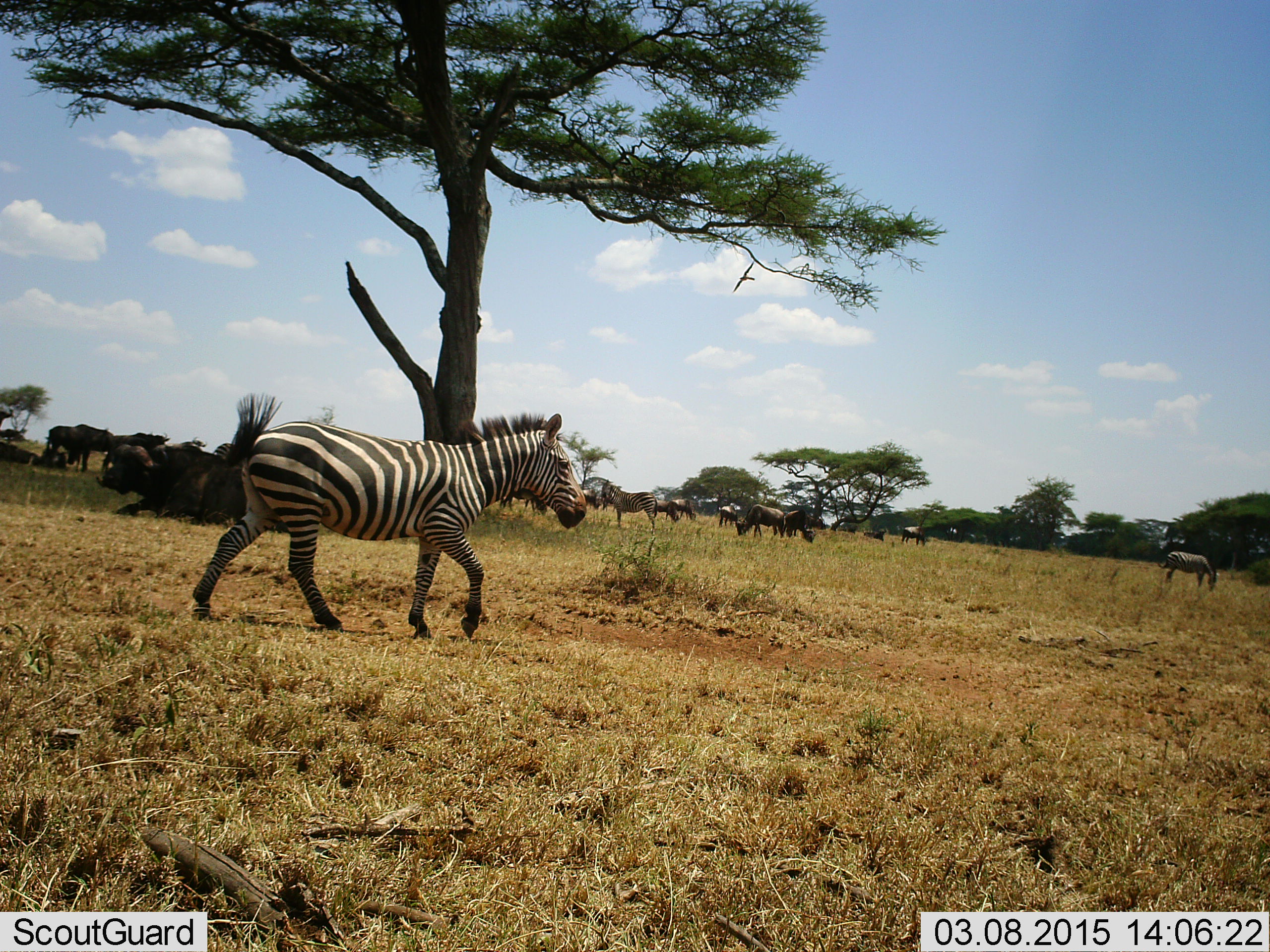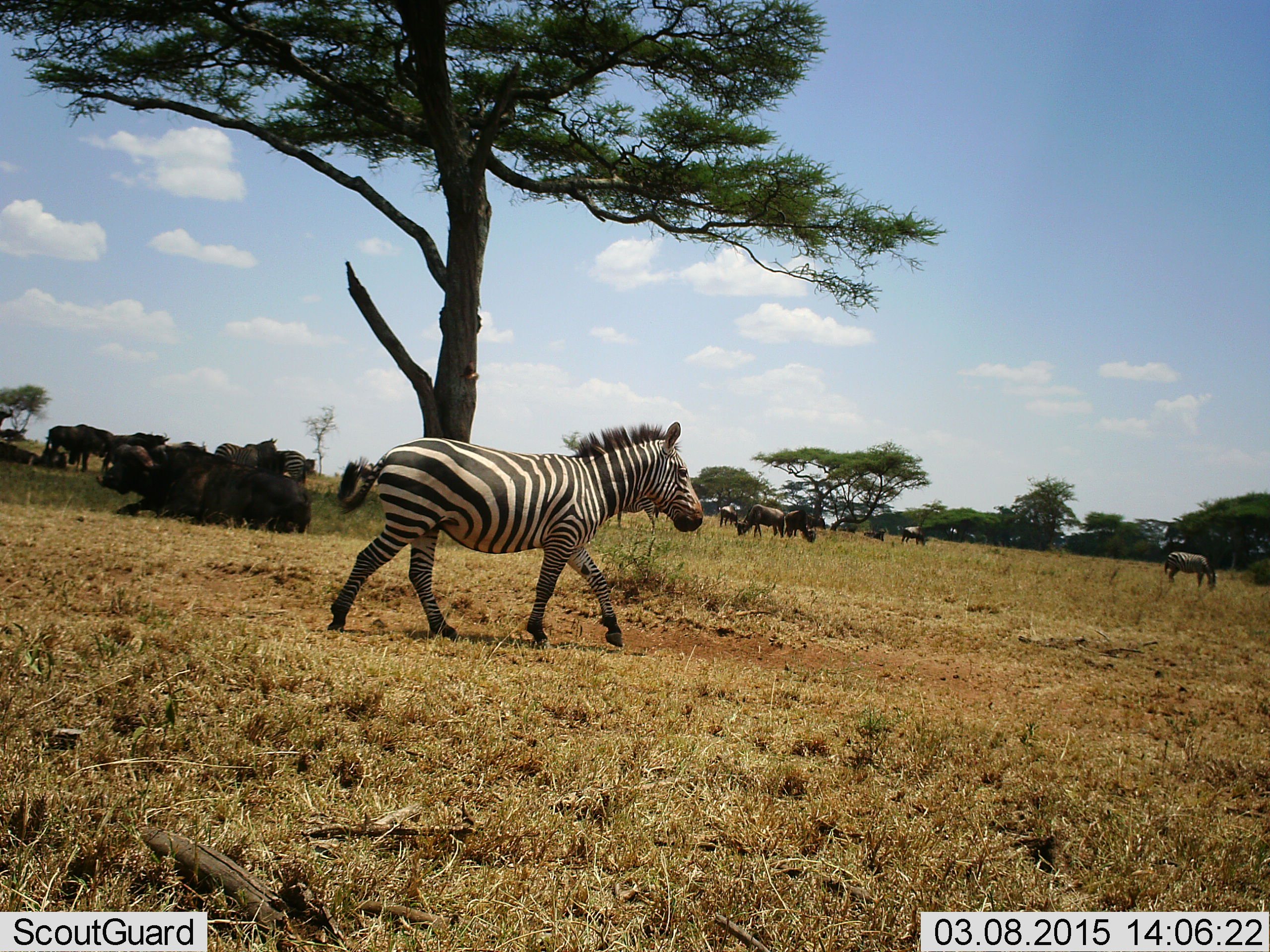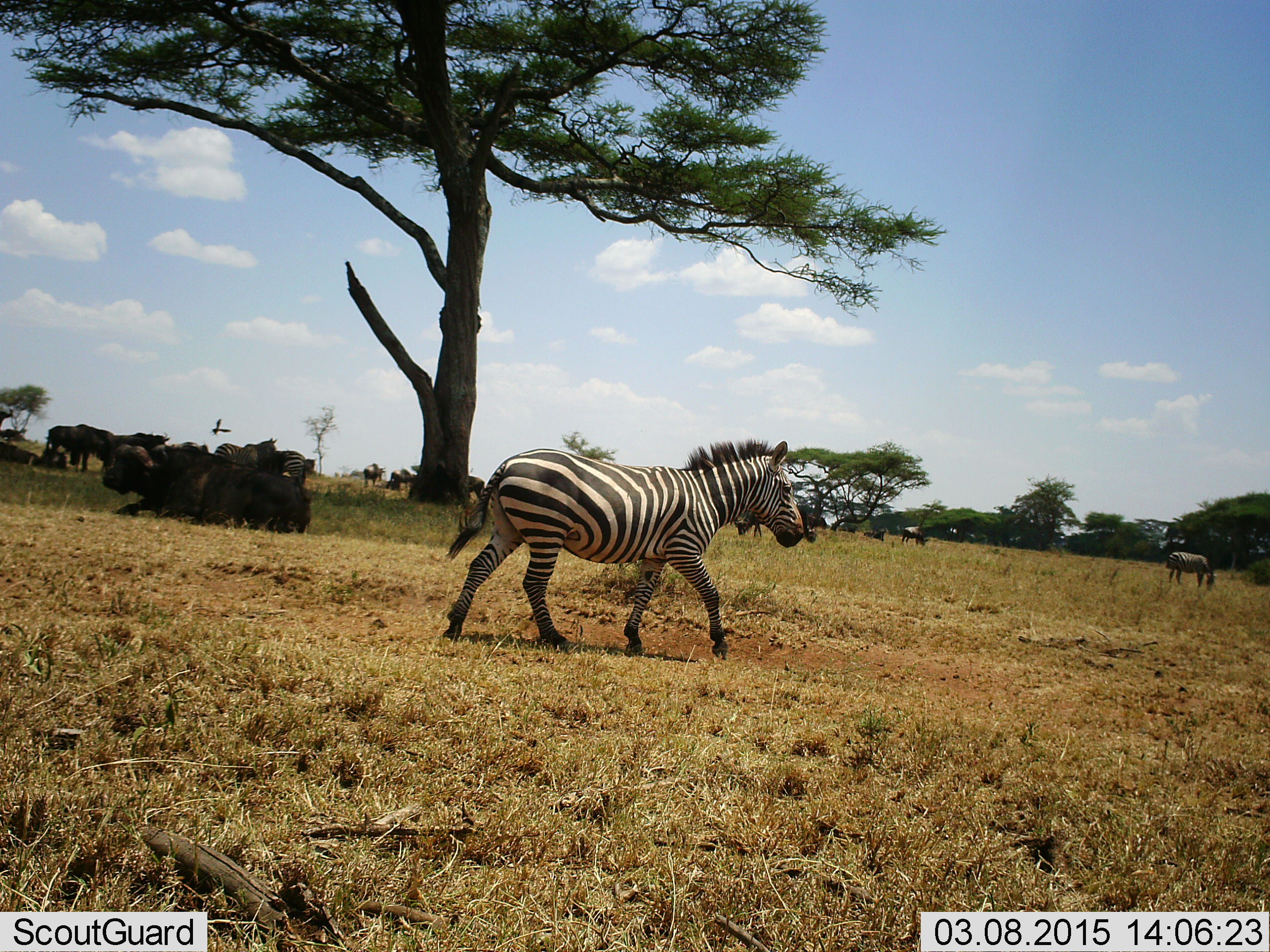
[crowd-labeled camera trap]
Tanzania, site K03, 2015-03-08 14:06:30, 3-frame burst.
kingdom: Animalia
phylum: Chordata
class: Mammalia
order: Artiodactyla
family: Bovidae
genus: Connochaetes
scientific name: Connochaetes taurinus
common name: blue wildebeest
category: wildebeest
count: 11-50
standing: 67%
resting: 67%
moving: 20%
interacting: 7%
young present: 0%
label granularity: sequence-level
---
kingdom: Animalia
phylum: Chordata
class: Mammalia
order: Perissodactyla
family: Equidae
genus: Equus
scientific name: Equus quagga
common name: plains zebra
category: zebra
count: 2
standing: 35%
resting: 0%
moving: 95%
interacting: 0%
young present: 0%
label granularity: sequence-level